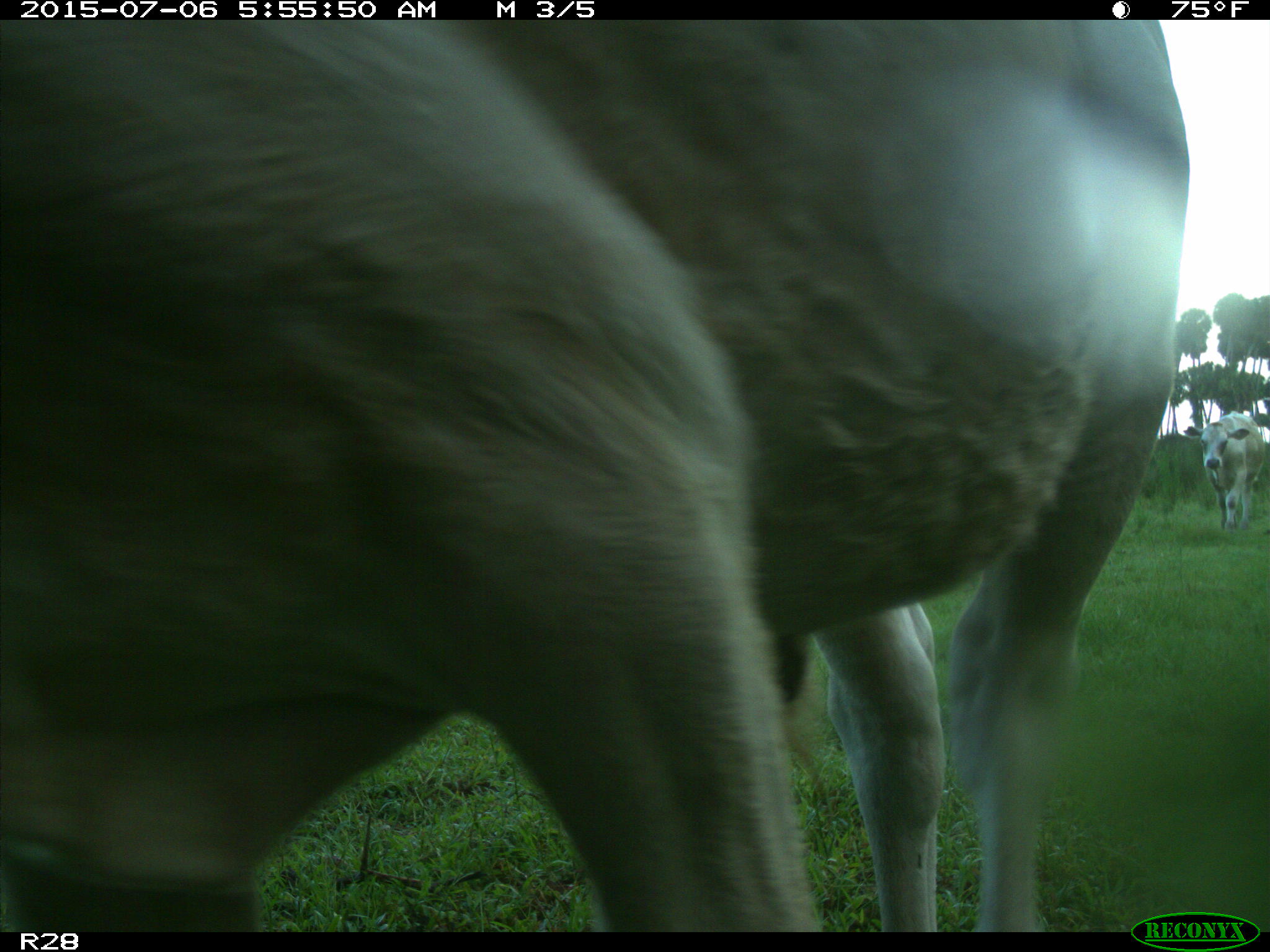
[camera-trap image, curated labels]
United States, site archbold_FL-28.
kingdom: Animalia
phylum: Chordata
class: Mammalia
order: Artiodactyla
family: Bovidae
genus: Bos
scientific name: Bos taurus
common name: domestic cow